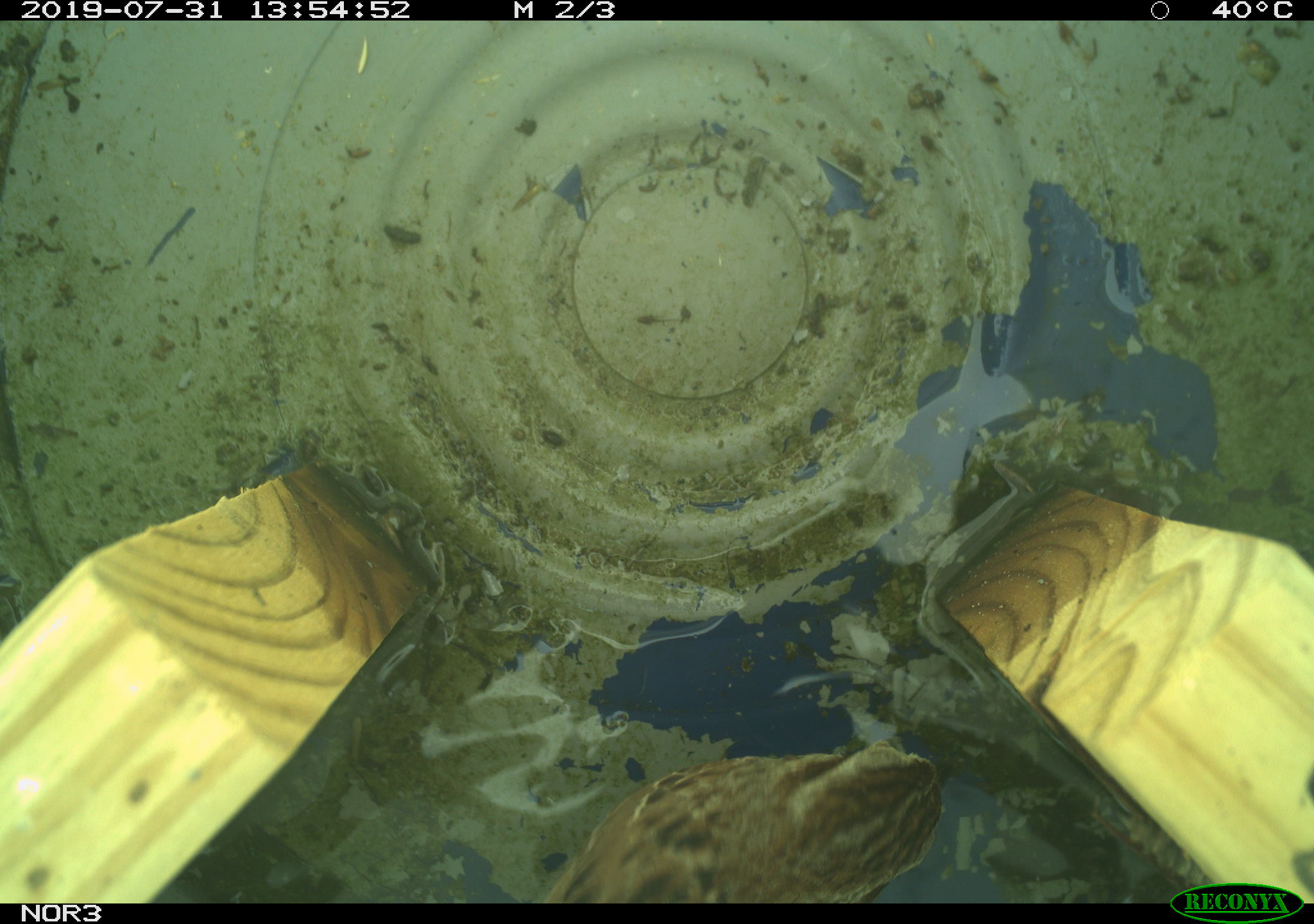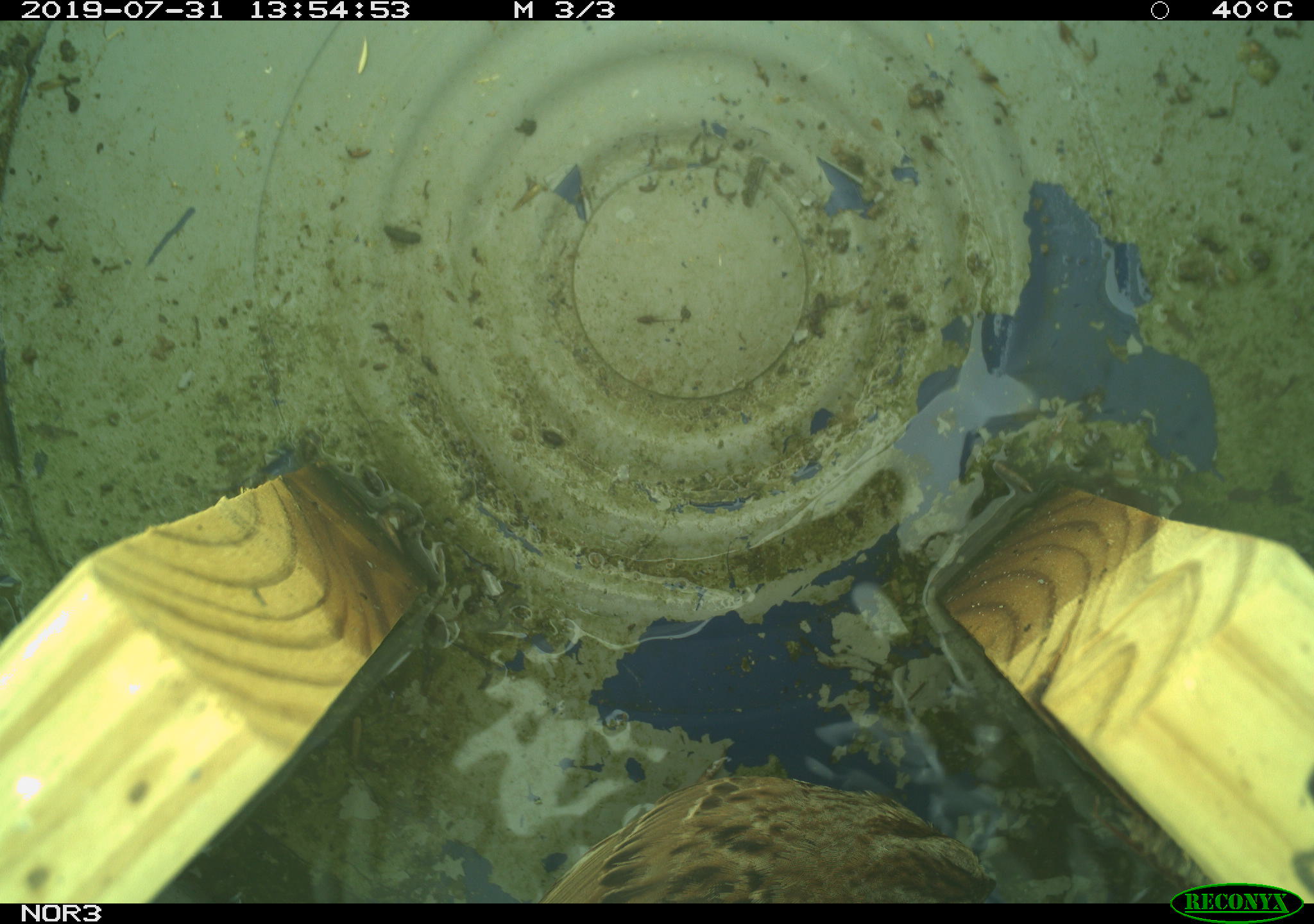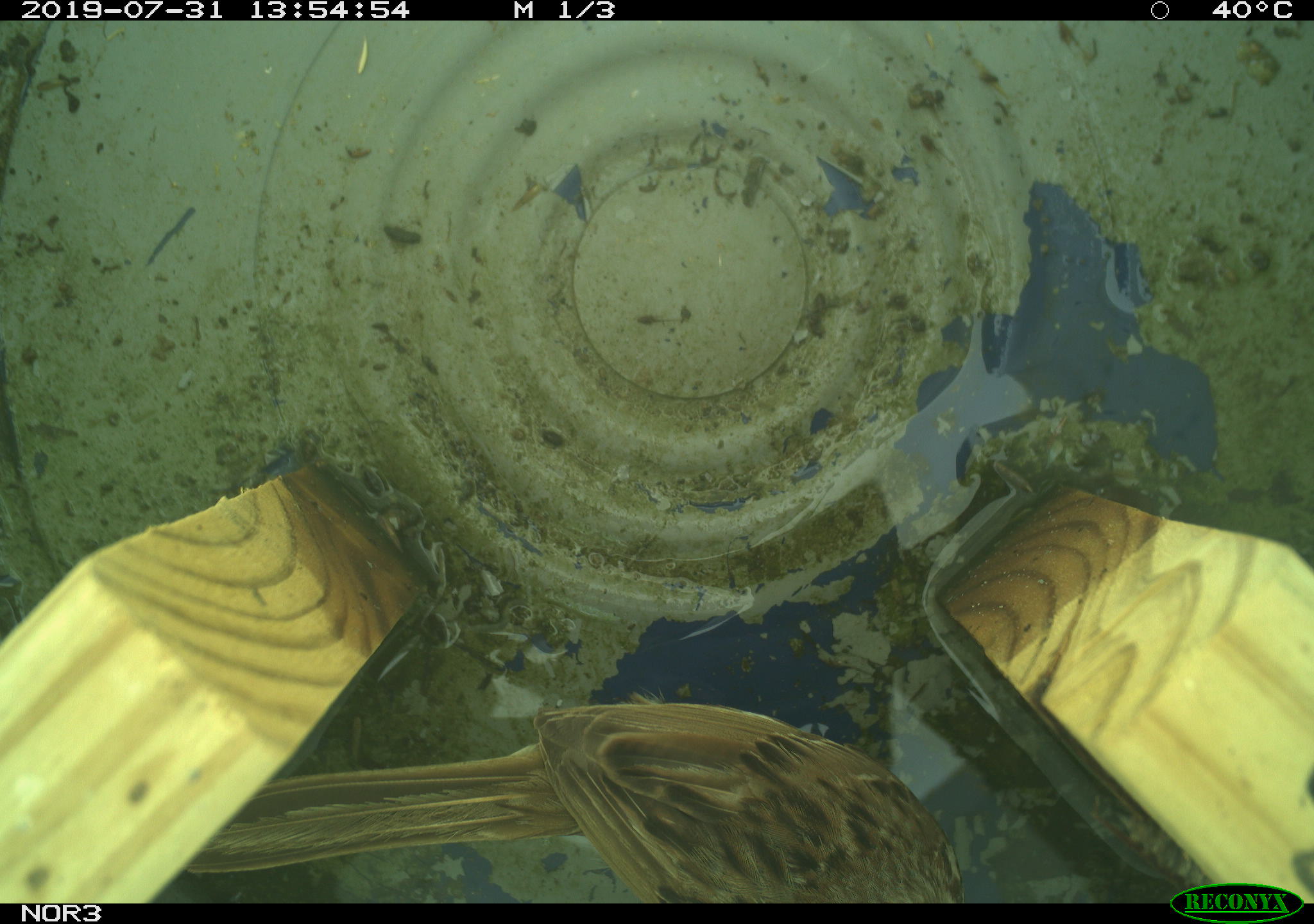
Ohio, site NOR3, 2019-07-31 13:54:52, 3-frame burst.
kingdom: Animalia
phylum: Chordata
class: Aves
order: Passeriformes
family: Passerellidae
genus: Melospiza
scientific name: Melospiza melodia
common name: song sparrow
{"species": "song sparrow (Melospiza melodia)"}